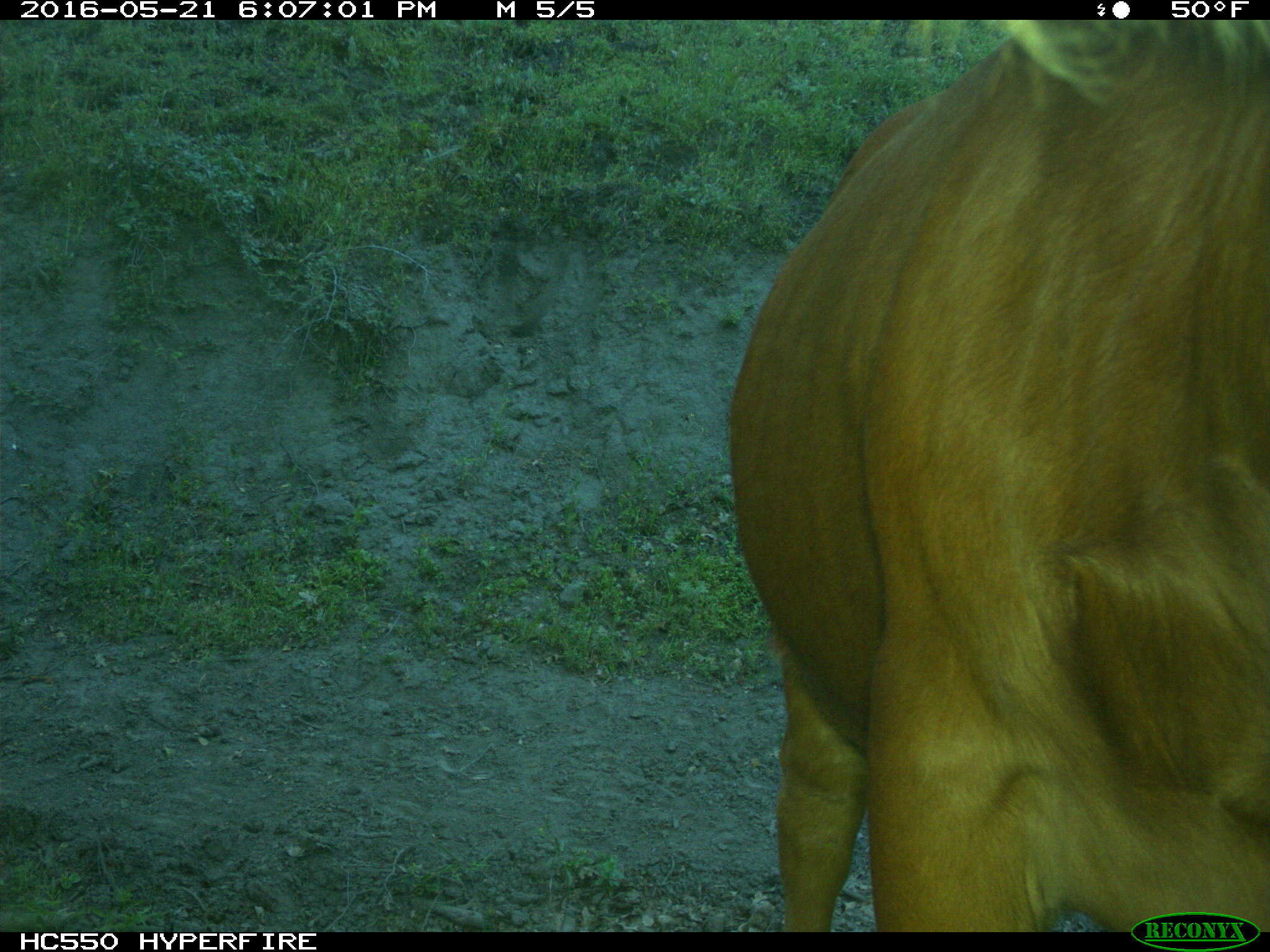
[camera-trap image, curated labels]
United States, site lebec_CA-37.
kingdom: Animalia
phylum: Chordata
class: Mammalia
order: Artiodactyla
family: Bovidae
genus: Bos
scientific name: Bos taurus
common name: domestic cow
Bos taurus (domestic cow).